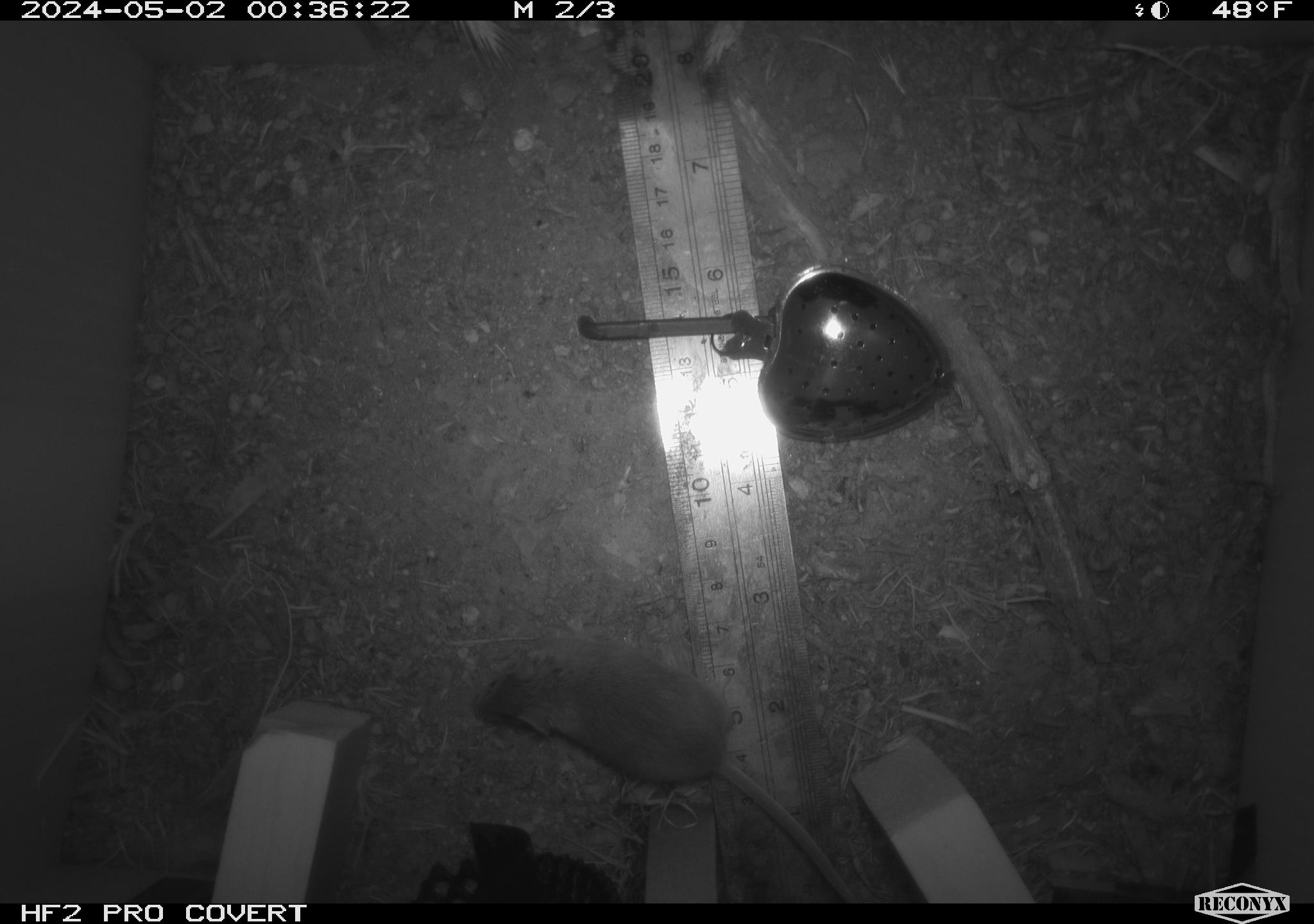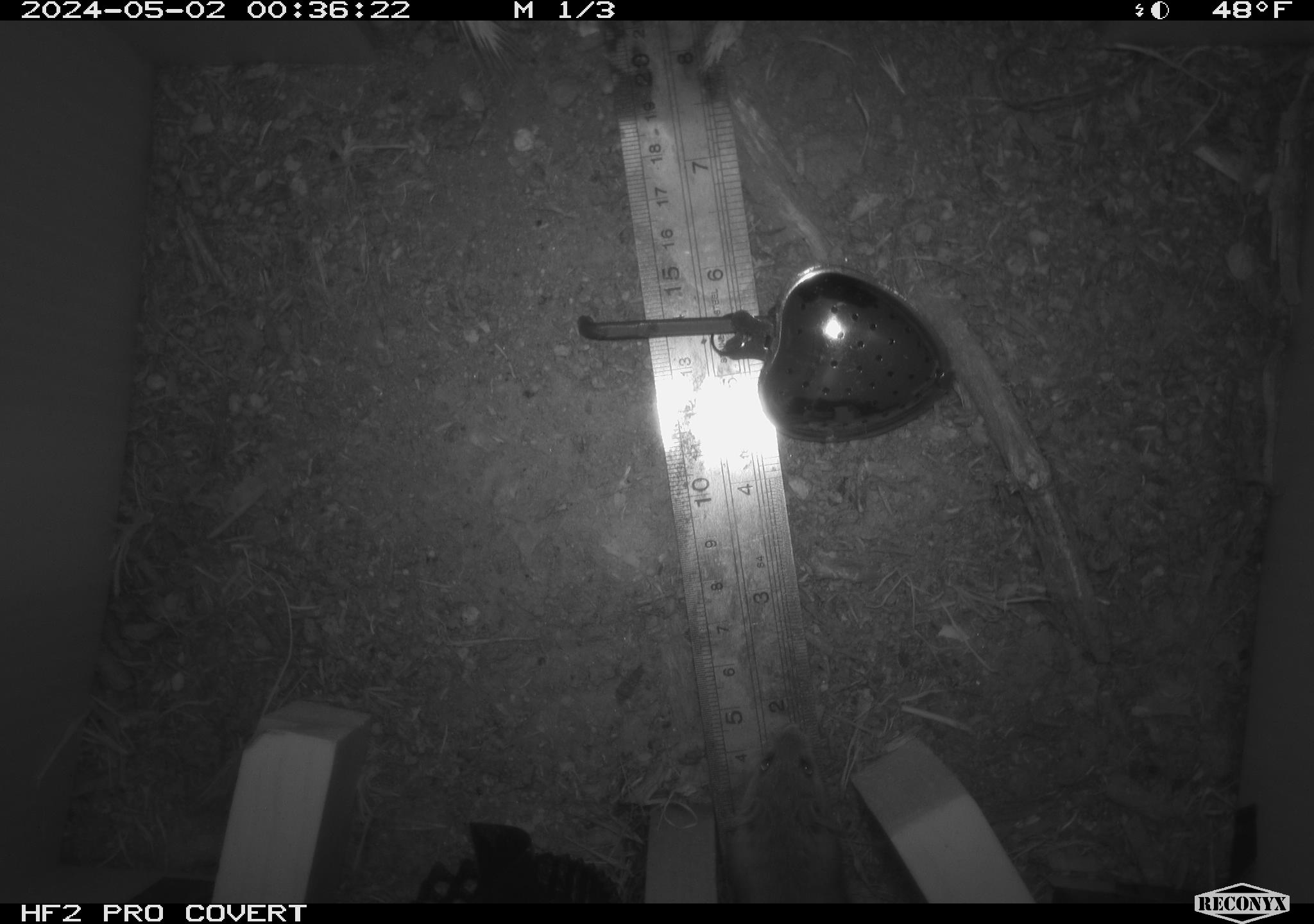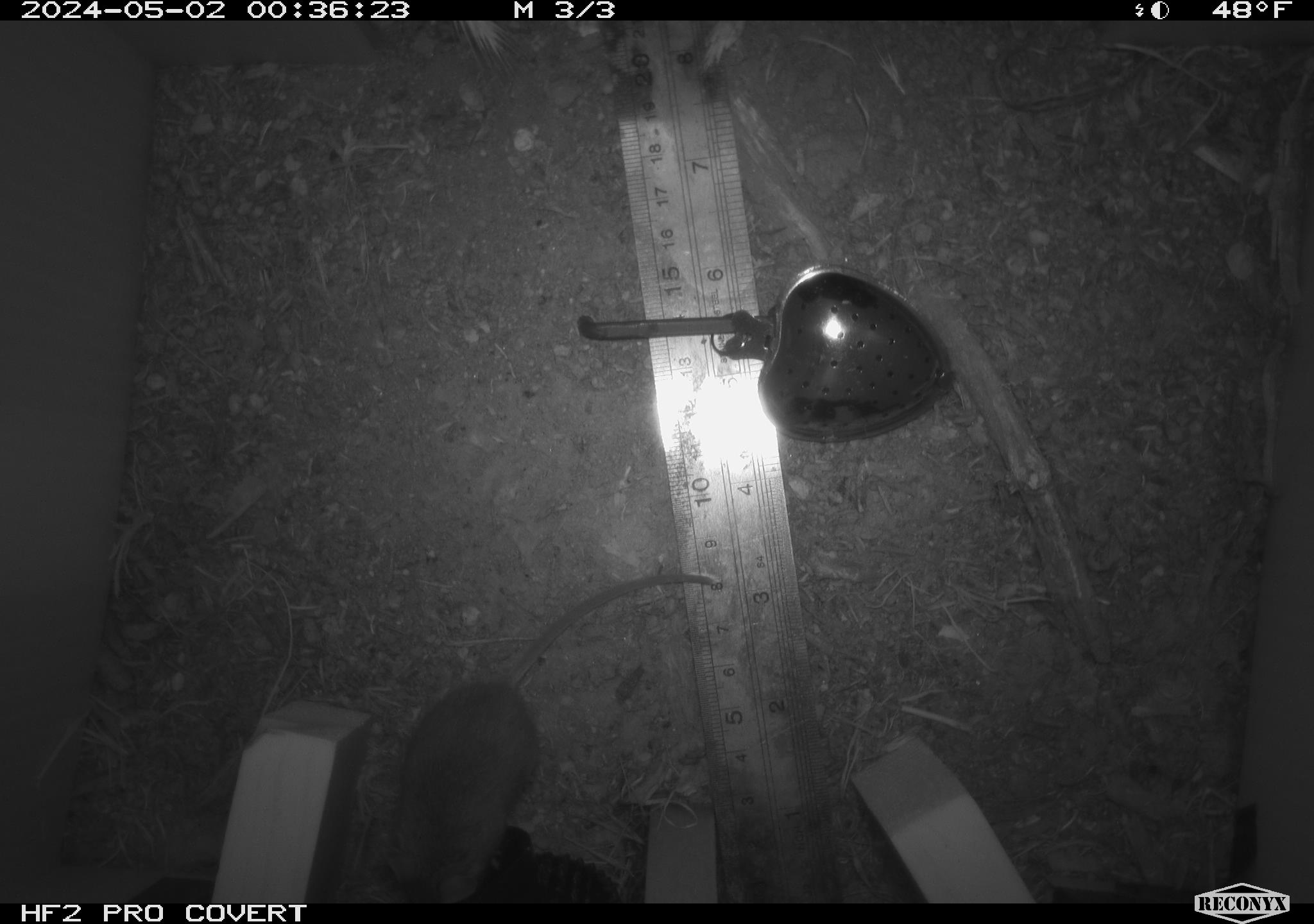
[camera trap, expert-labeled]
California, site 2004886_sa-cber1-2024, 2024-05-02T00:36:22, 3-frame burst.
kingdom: Animalia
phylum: Chordata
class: Mammalia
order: Rodentia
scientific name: Rodentia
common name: mouse species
Mouse species (Rodentia).